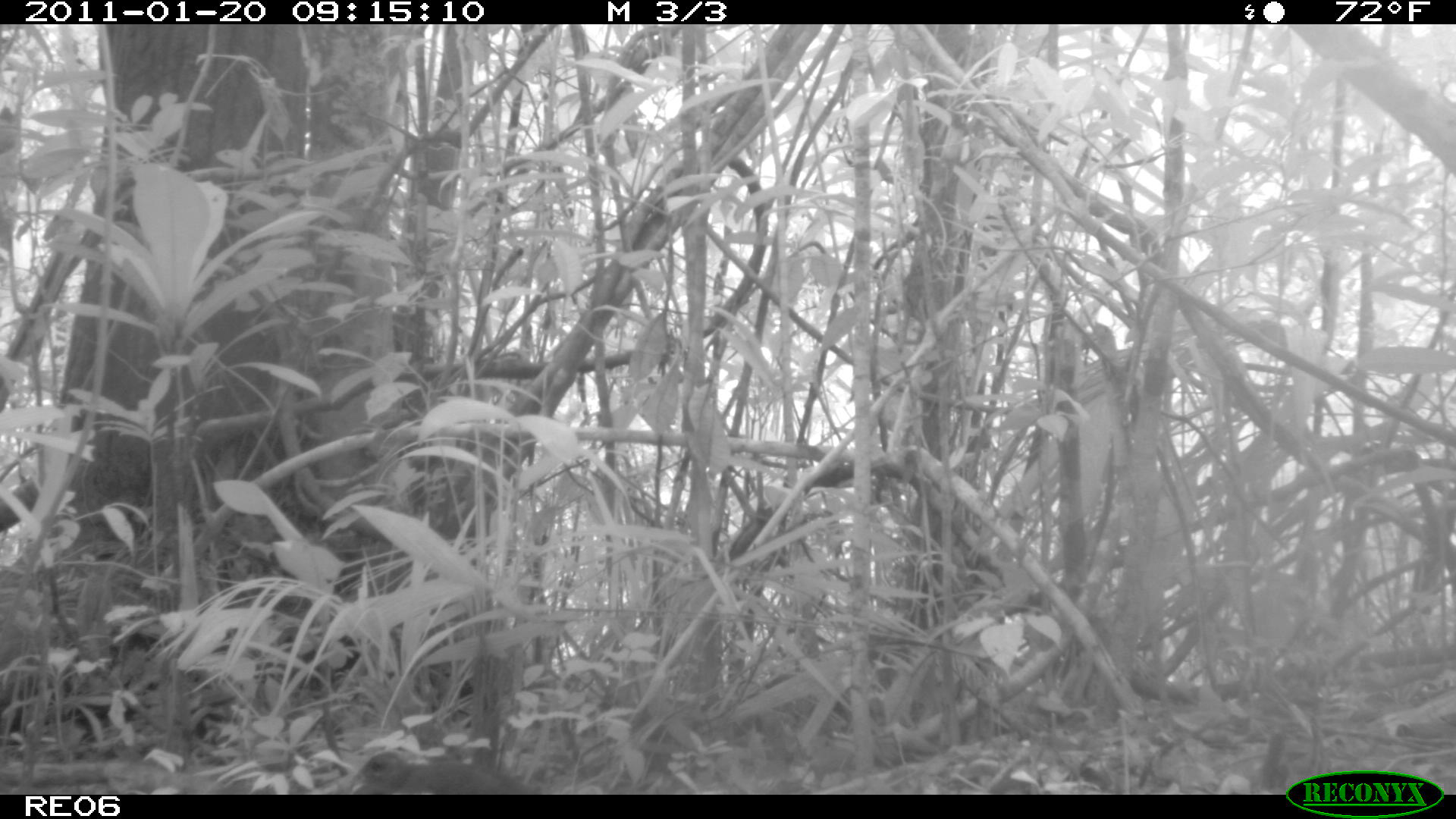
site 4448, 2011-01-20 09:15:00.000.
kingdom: Animalia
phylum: Chordata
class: Aves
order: Columbiformes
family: Columbidae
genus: Streptopelia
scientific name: Streptopelia picturata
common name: malagasy turtle dove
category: nesoenas picturata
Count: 1.